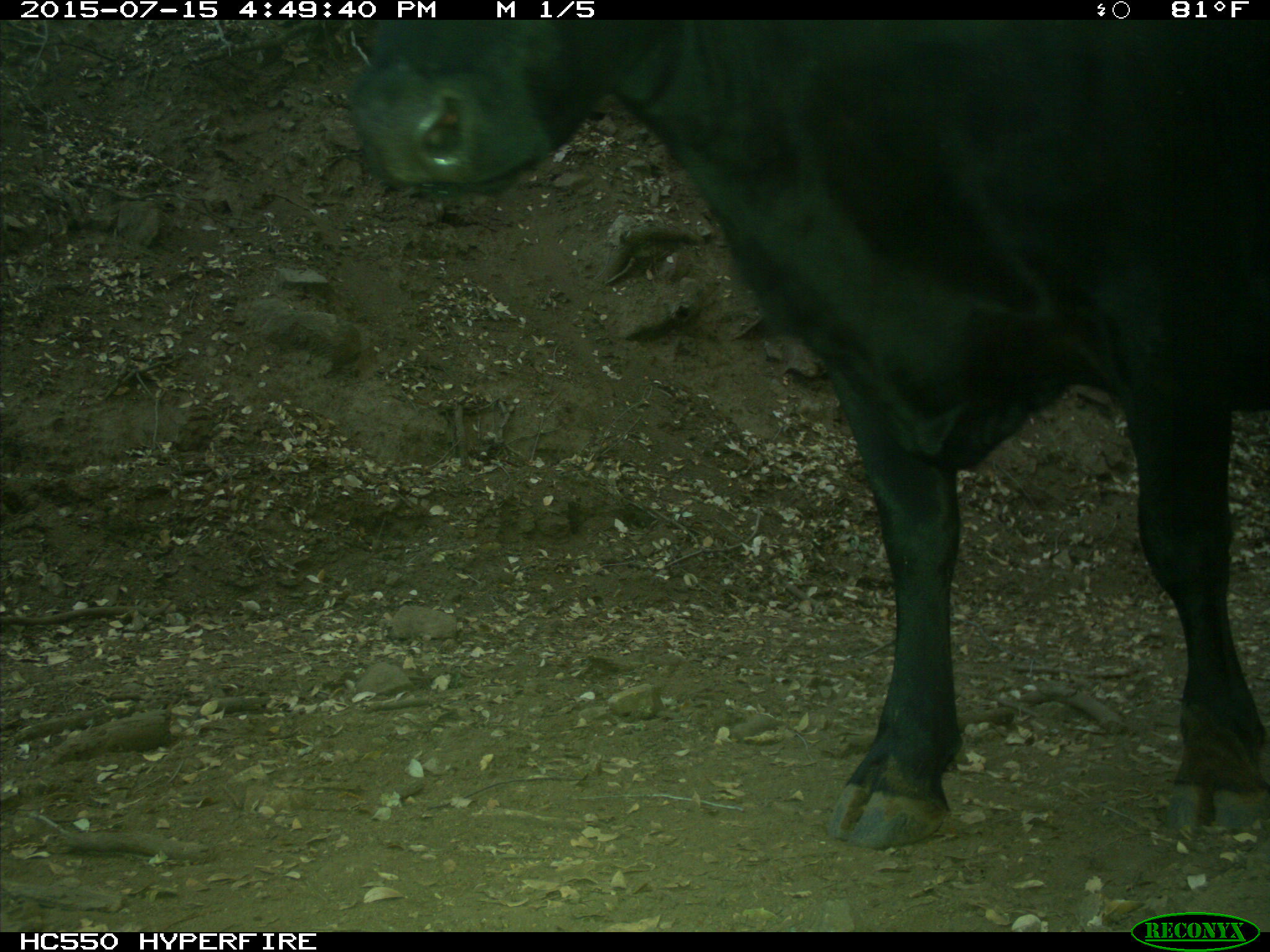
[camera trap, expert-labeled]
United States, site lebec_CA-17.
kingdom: Animalia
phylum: Chordata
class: Mammalia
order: Artiodactyla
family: Bovidae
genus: Bos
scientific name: Bos taurus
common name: domestic cow